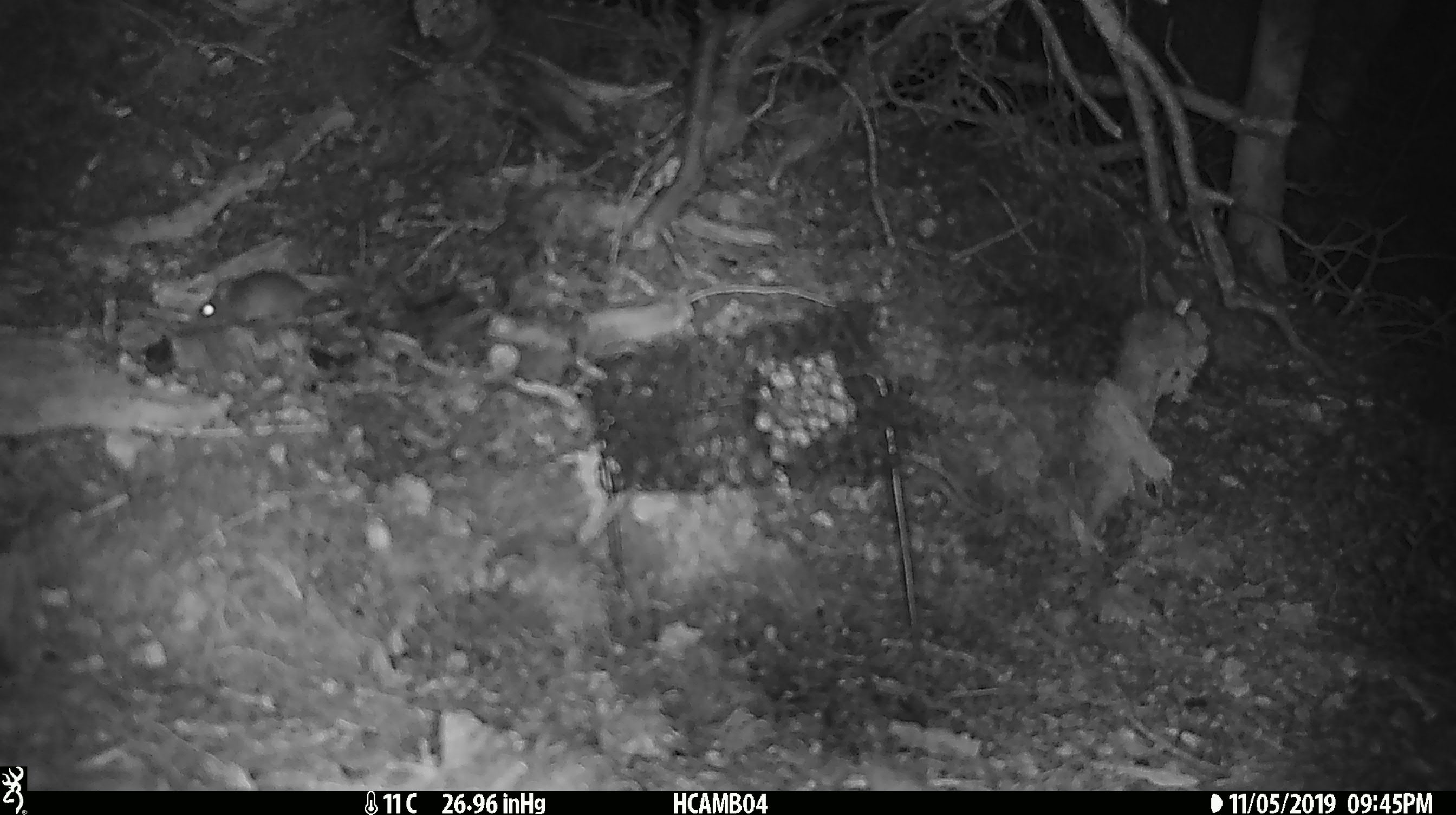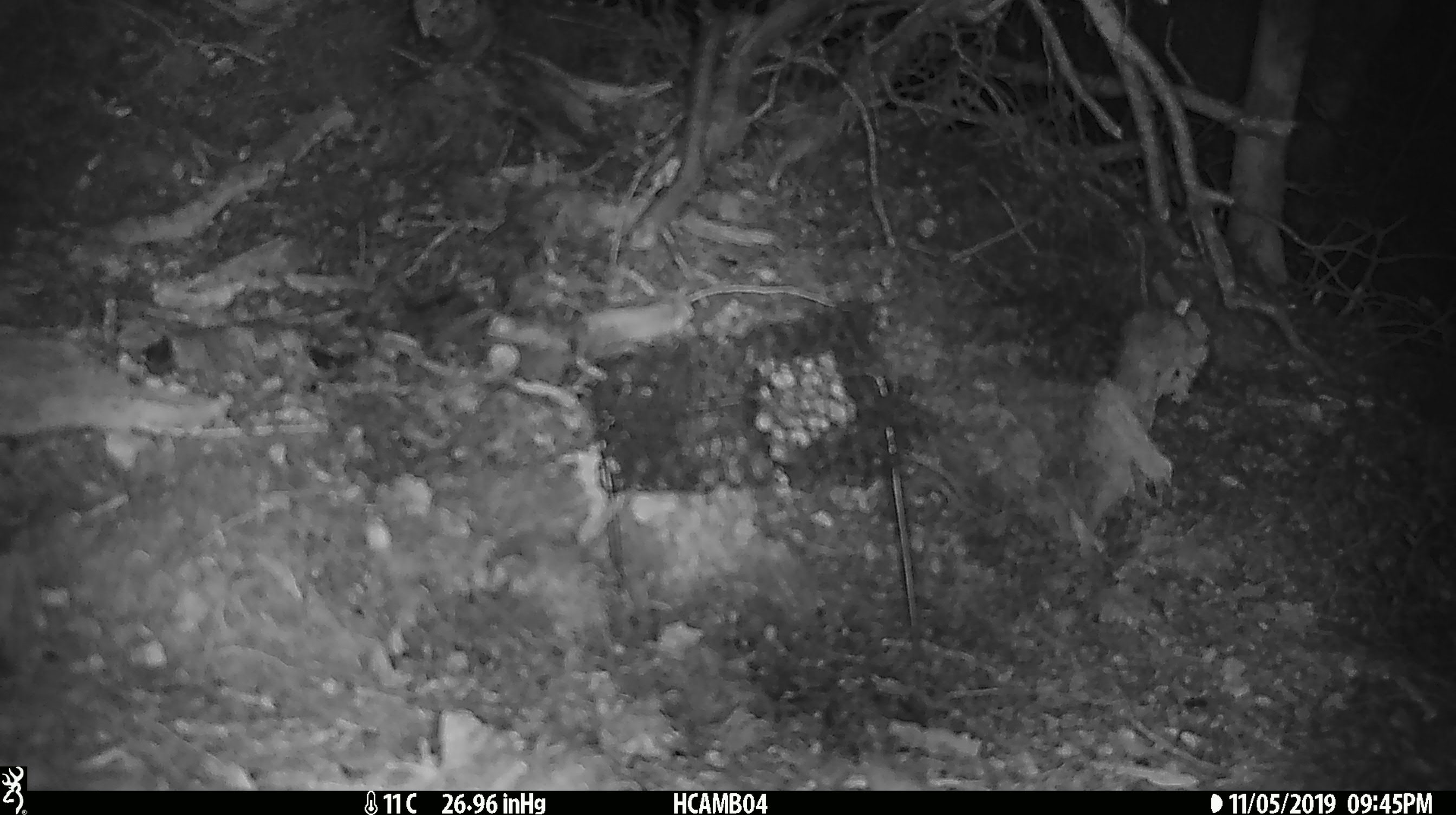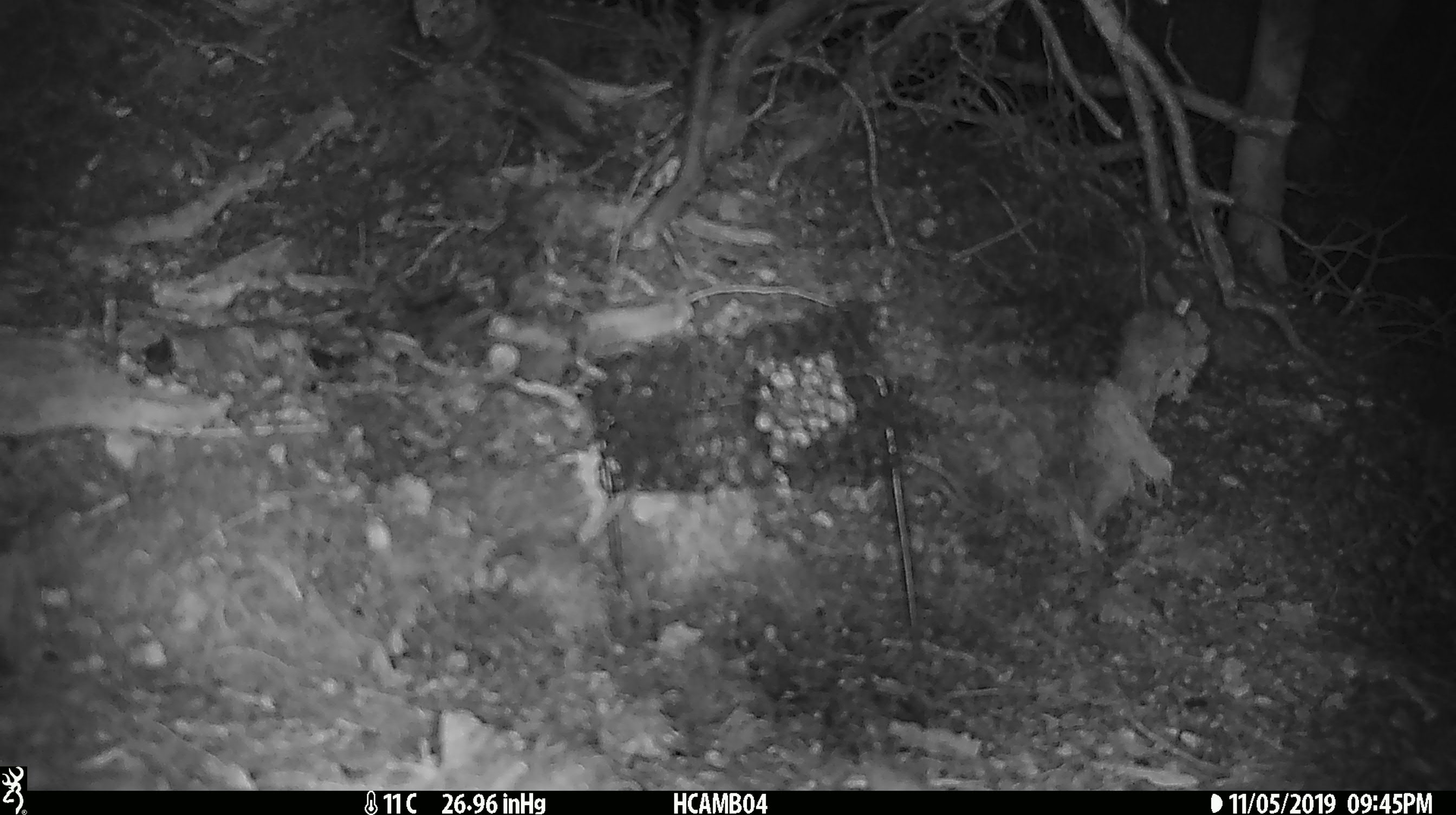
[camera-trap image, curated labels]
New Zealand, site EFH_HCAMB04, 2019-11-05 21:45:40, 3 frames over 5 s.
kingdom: Animalia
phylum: Chordata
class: Mammalia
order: Rodentia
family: Muridae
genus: Mus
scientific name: Mus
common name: mouse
Mouse (Mus).